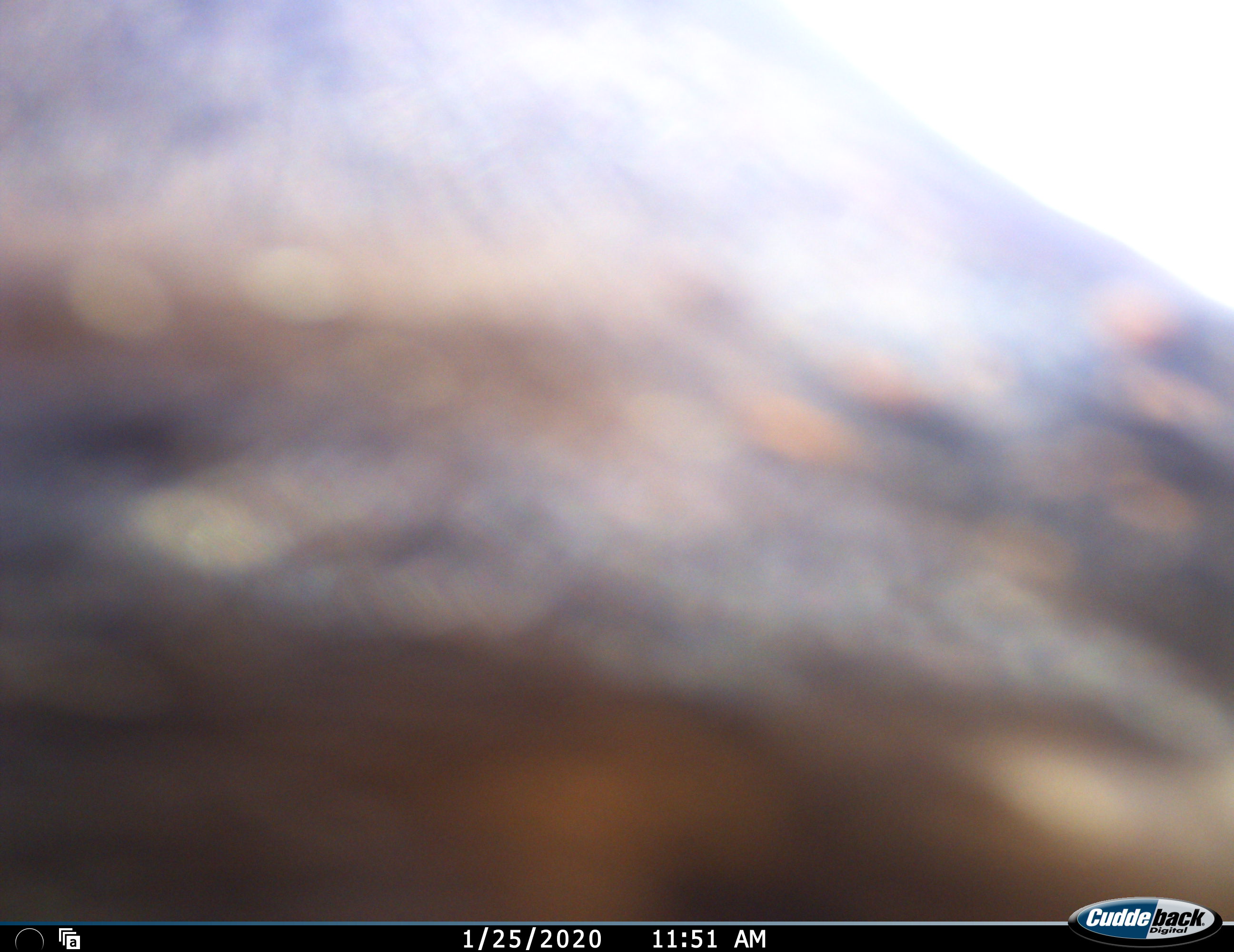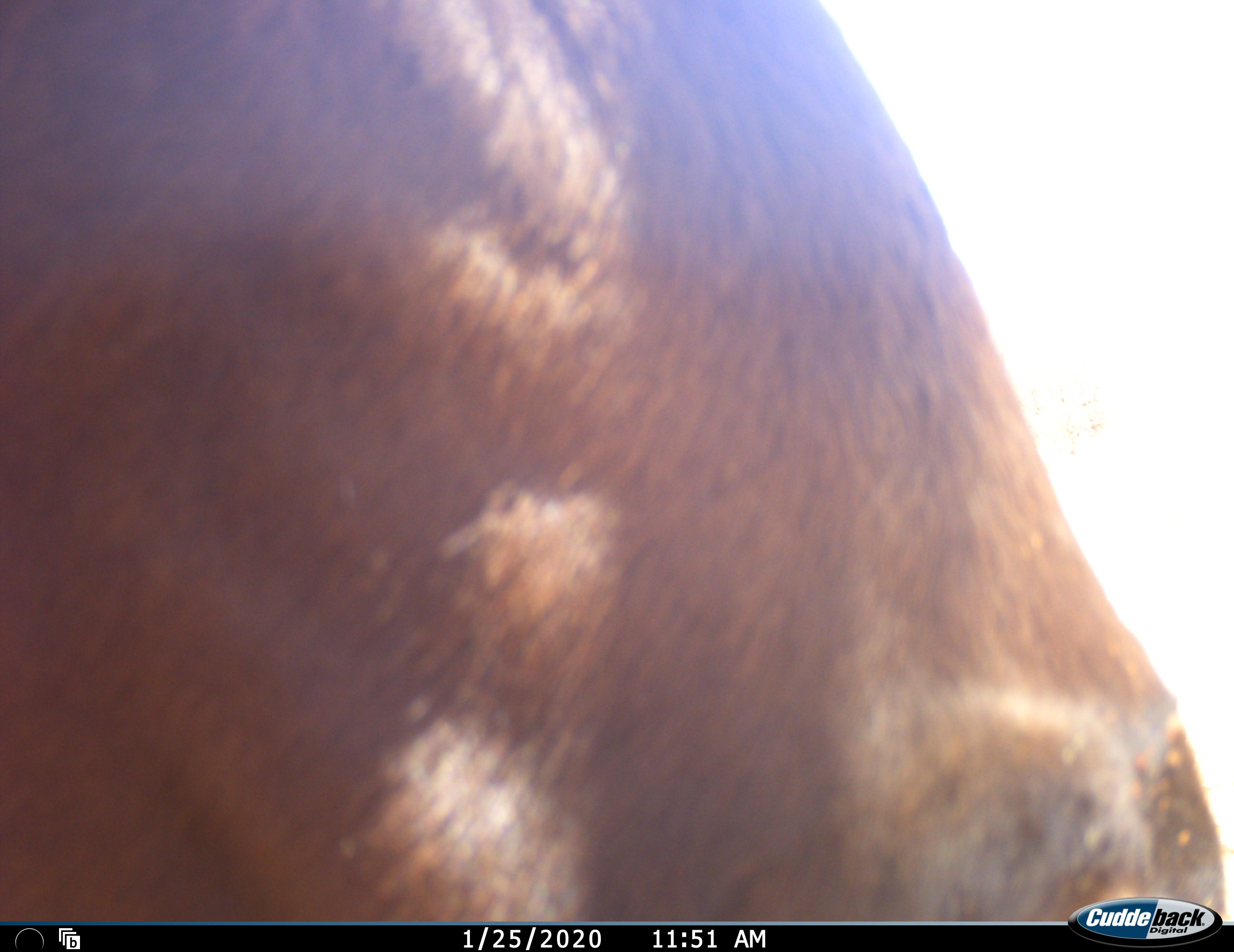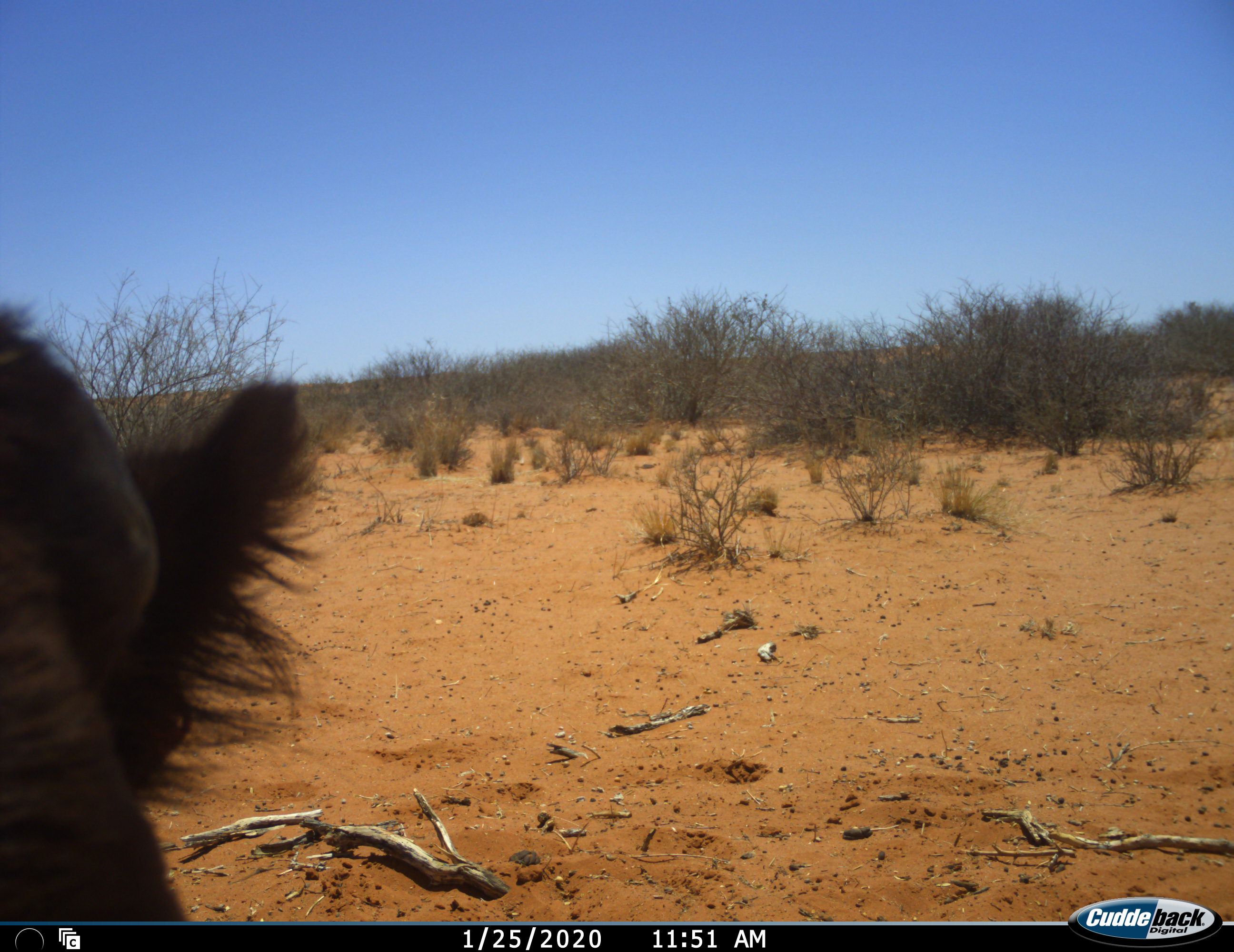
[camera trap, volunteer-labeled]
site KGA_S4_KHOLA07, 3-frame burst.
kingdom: Animalia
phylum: Chordata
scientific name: Vertebrata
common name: domestic animal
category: domesticanimal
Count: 1.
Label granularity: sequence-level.